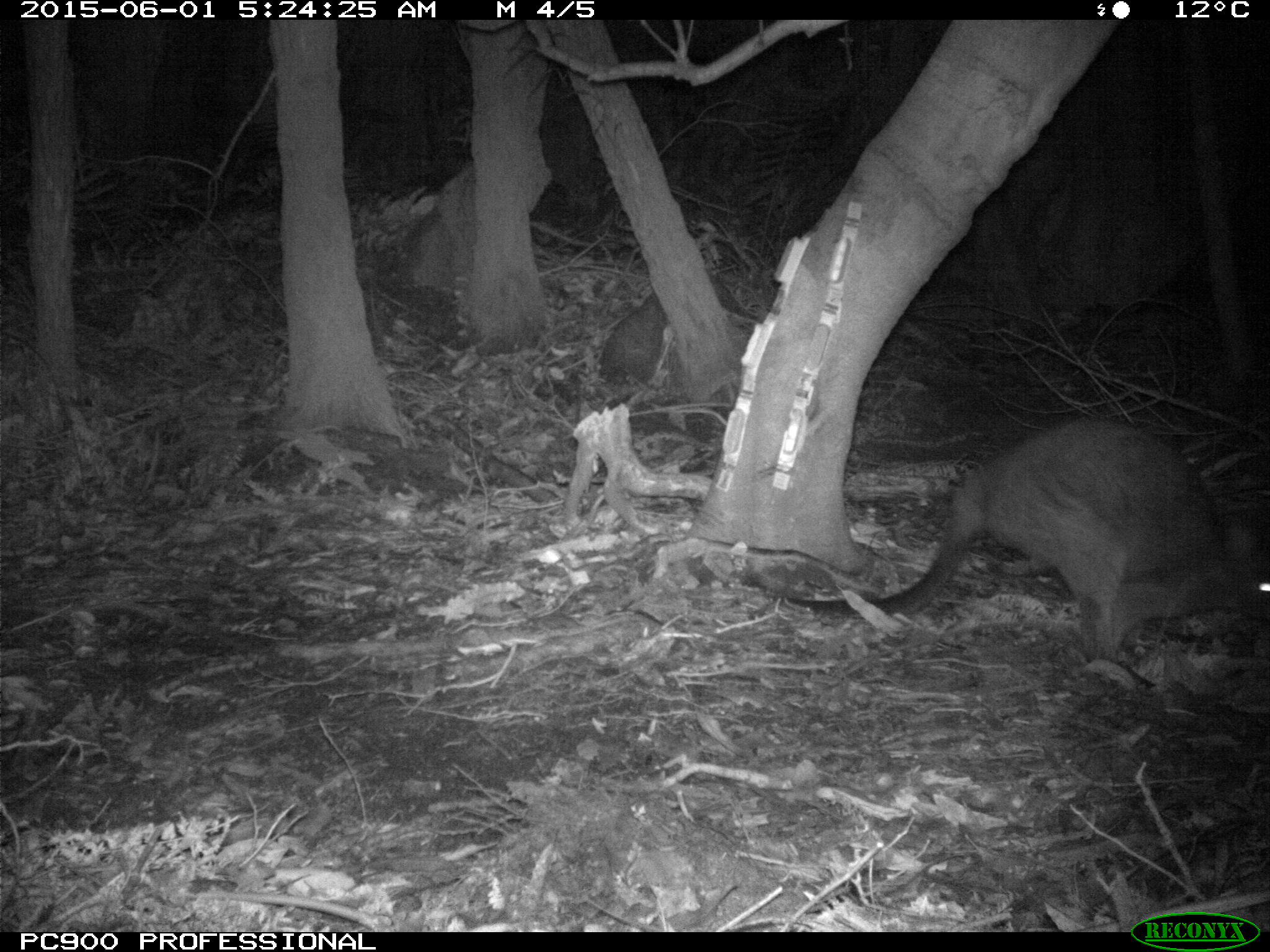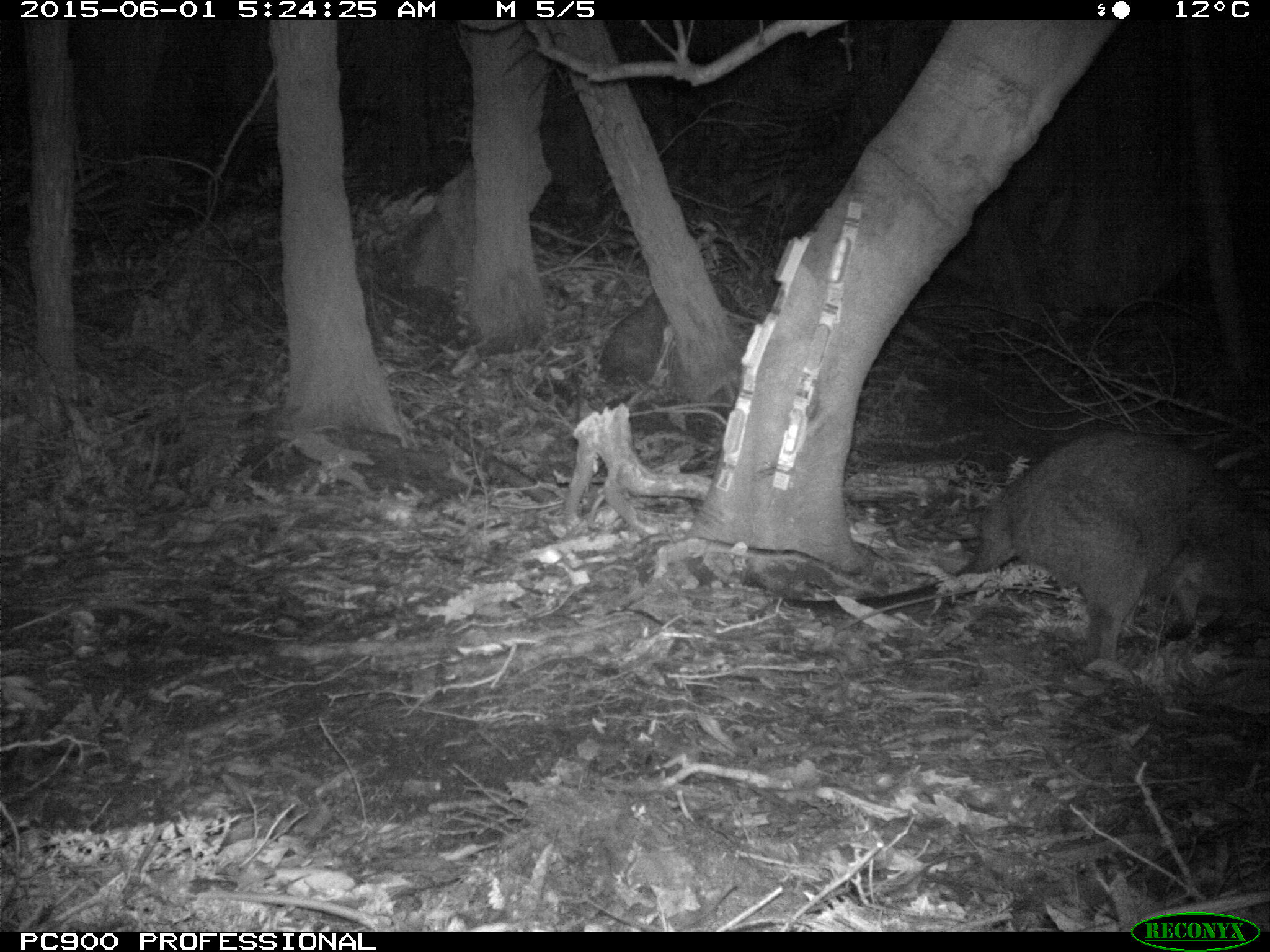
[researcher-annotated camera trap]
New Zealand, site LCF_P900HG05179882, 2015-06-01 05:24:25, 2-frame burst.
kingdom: Animalia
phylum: Chordata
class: Mammalia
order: Diprotodontia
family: Macropodidae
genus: Notamacropus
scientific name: Notamacropus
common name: wallaby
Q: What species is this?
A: Wallaby (Notamacropus).